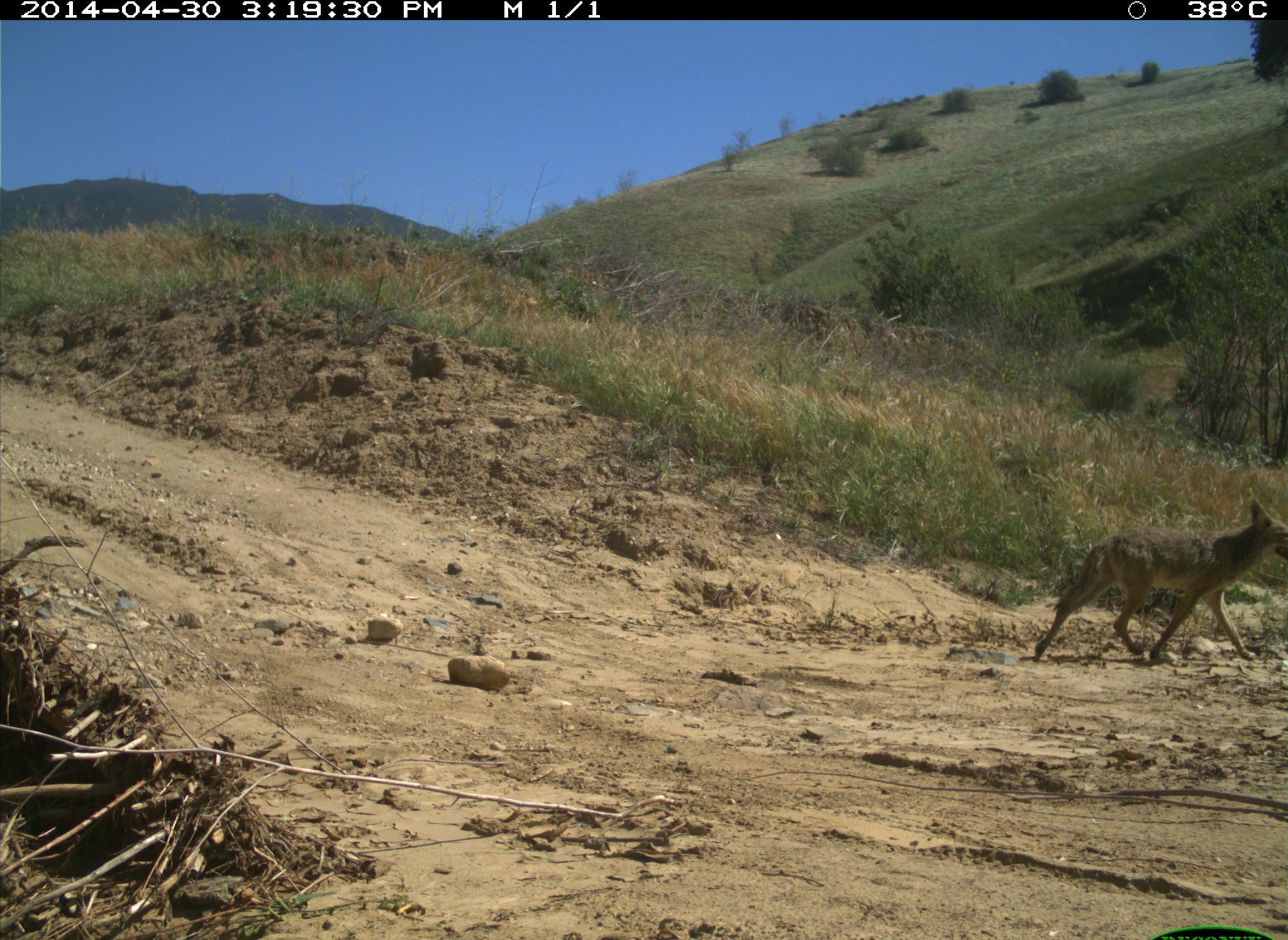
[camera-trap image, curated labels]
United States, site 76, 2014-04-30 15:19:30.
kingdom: Animalia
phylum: Chordata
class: Mammalia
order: Carnivora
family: Canidae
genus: Canis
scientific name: Canis latrans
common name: coyote